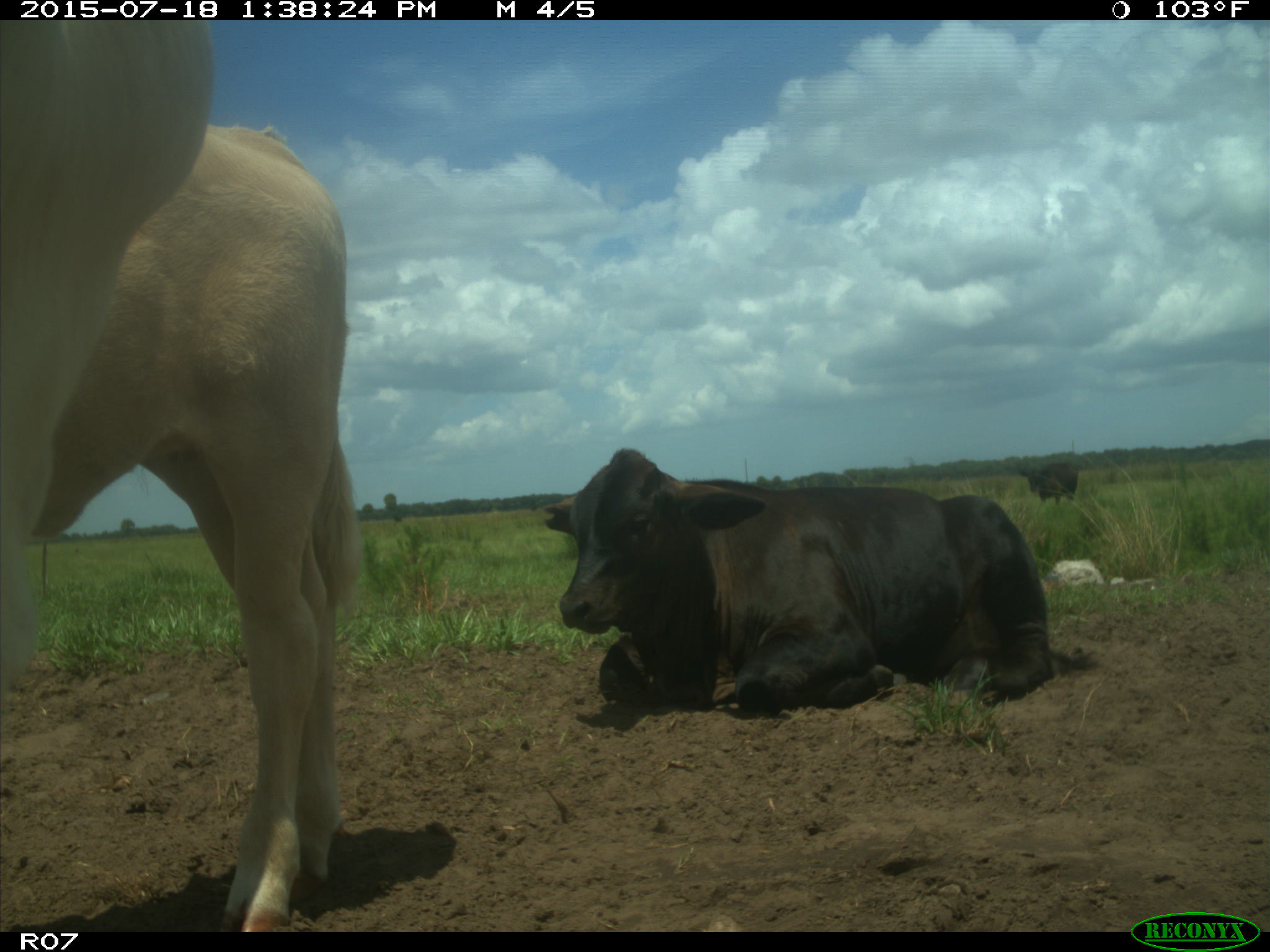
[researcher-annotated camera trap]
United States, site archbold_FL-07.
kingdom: Animalia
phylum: Chordata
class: Mammalia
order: Artiodactyla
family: Bovidae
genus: Bos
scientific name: Bos taurus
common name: domestic cow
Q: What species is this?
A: Bos taurus (domestic cow).